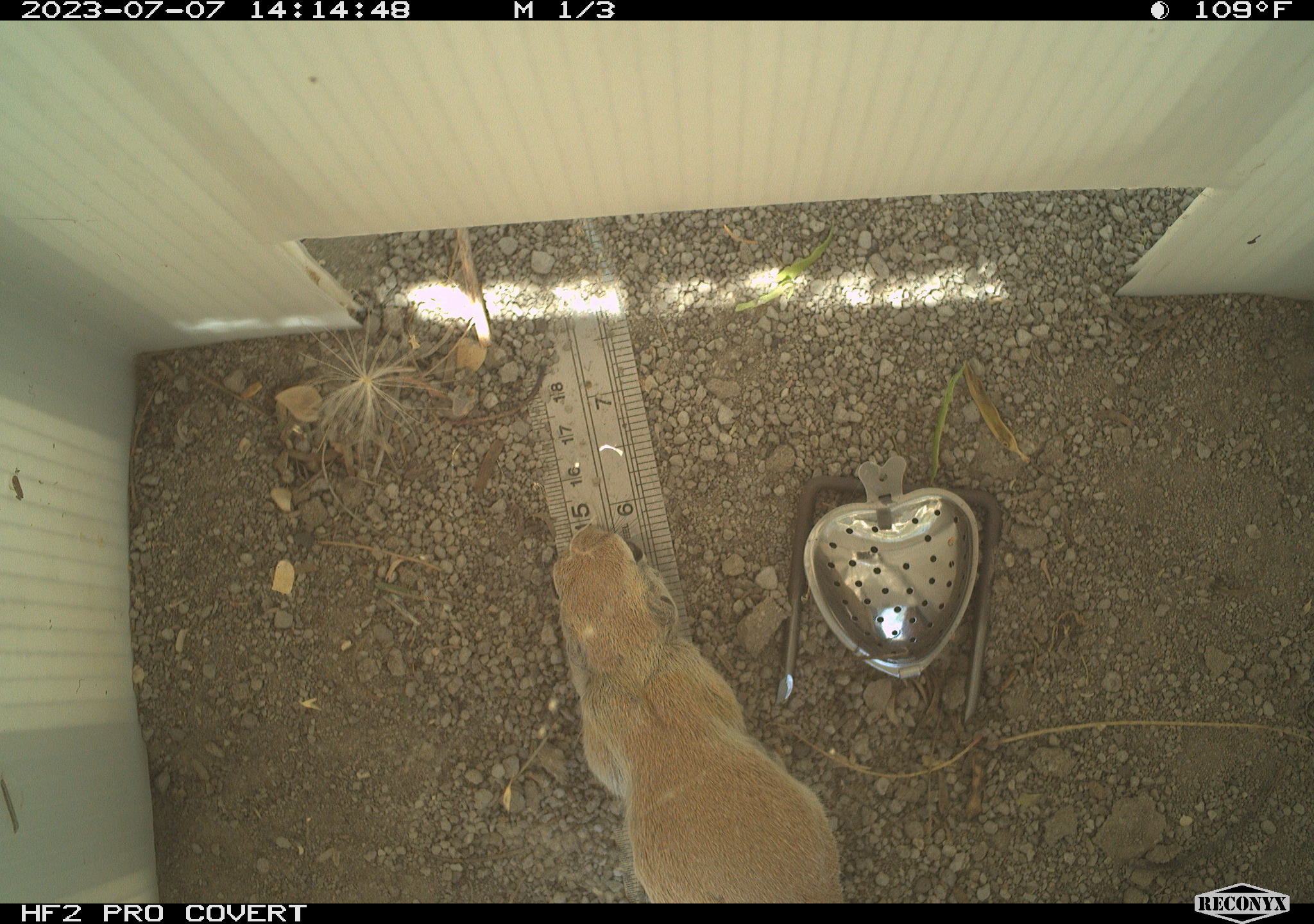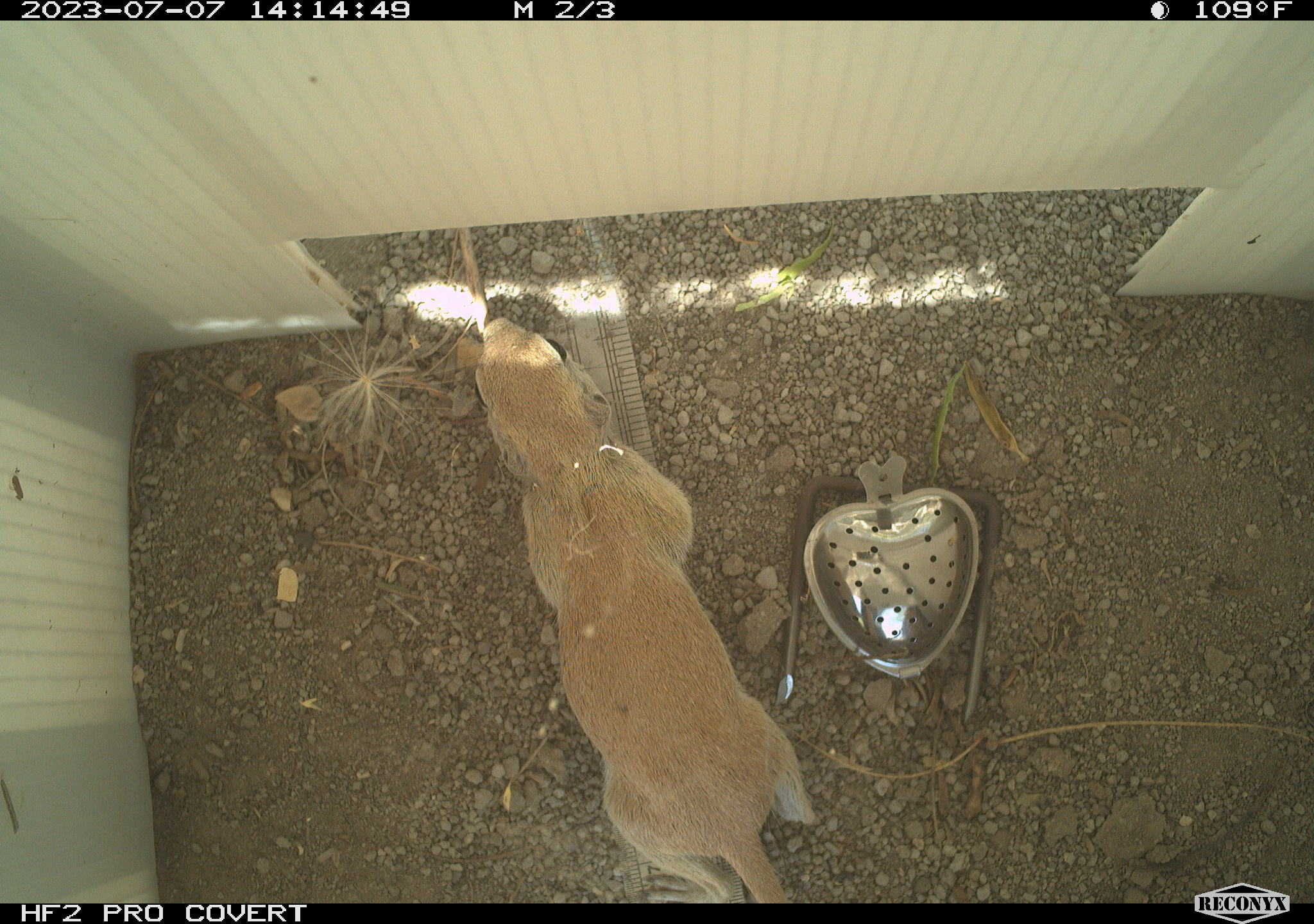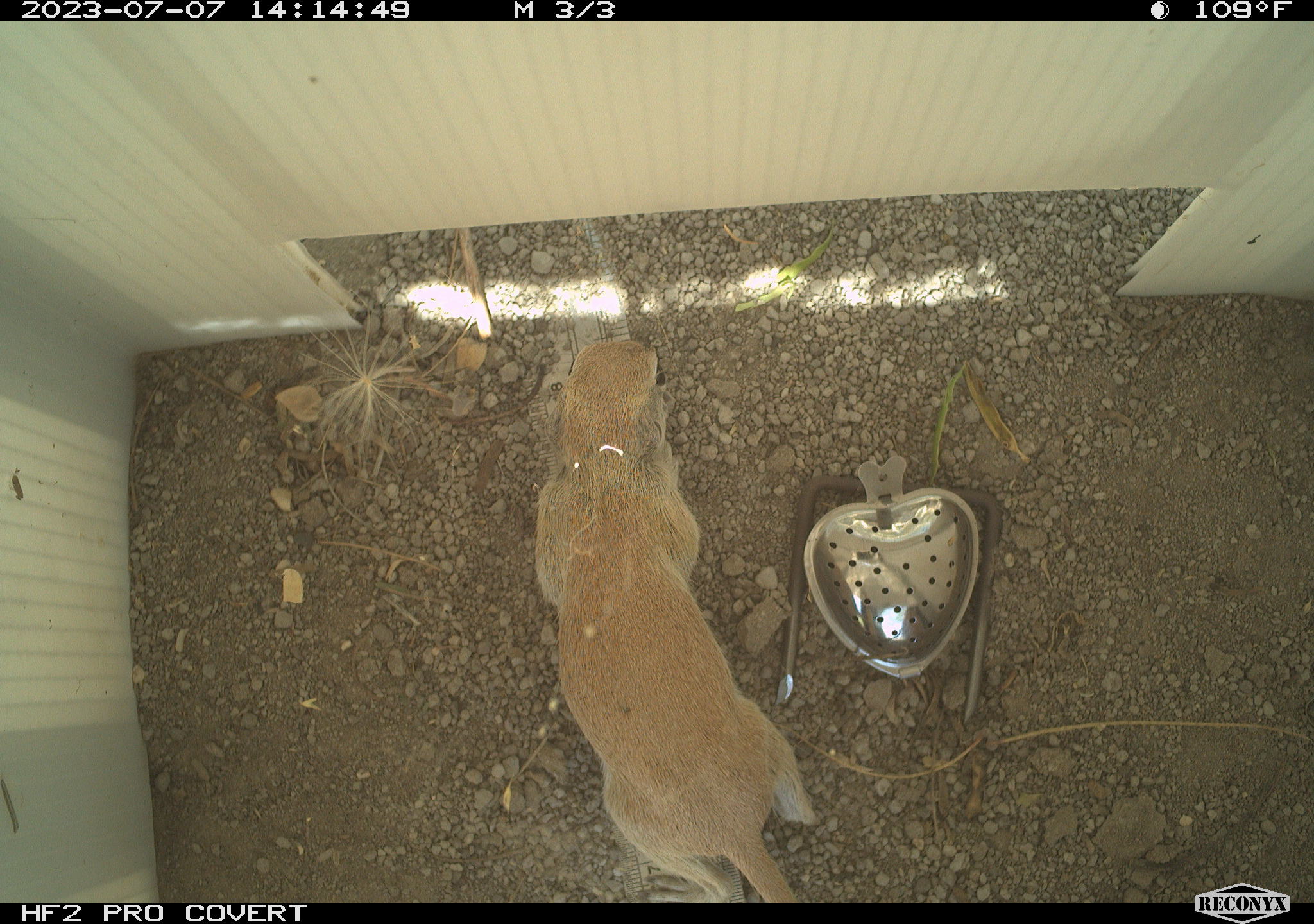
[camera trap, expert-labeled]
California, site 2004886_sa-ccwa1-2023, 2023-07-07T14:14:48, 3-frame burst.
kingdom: Animalia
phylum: Chordata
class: Mammalia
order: Rodentia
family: Sciuridae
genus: Xerospermophilus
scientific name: Xerospermophilus tereticaudus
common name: round-tailed ground squirrel